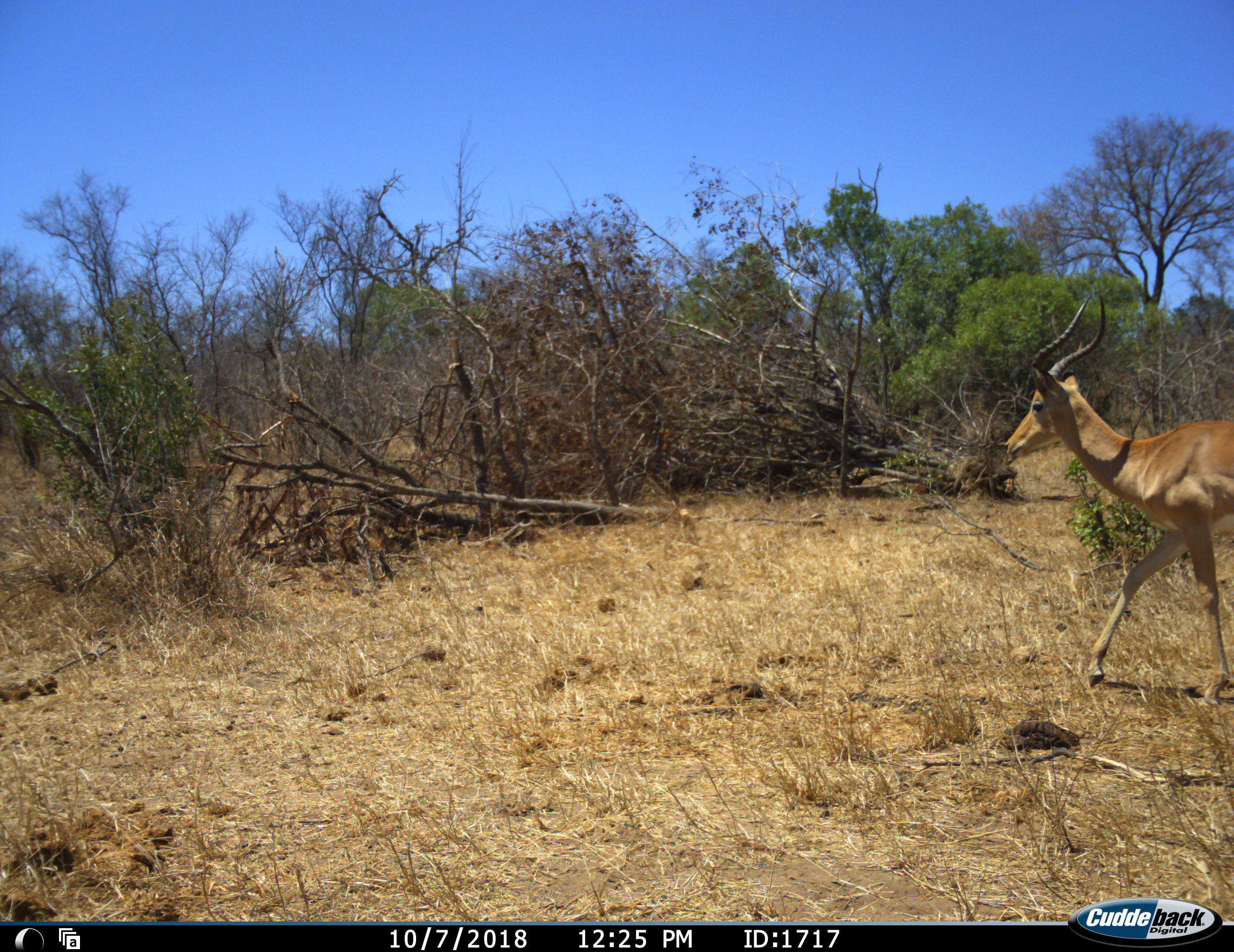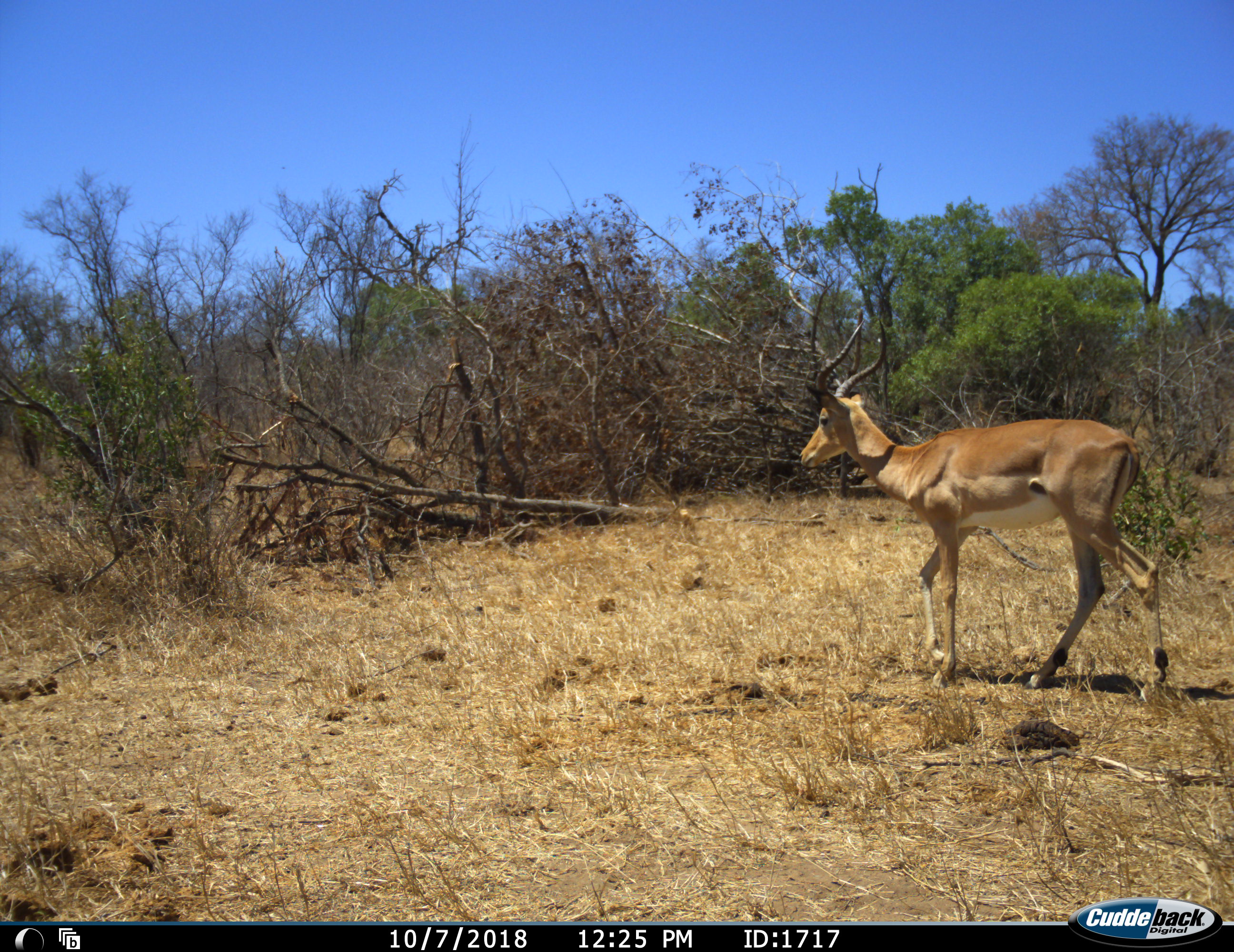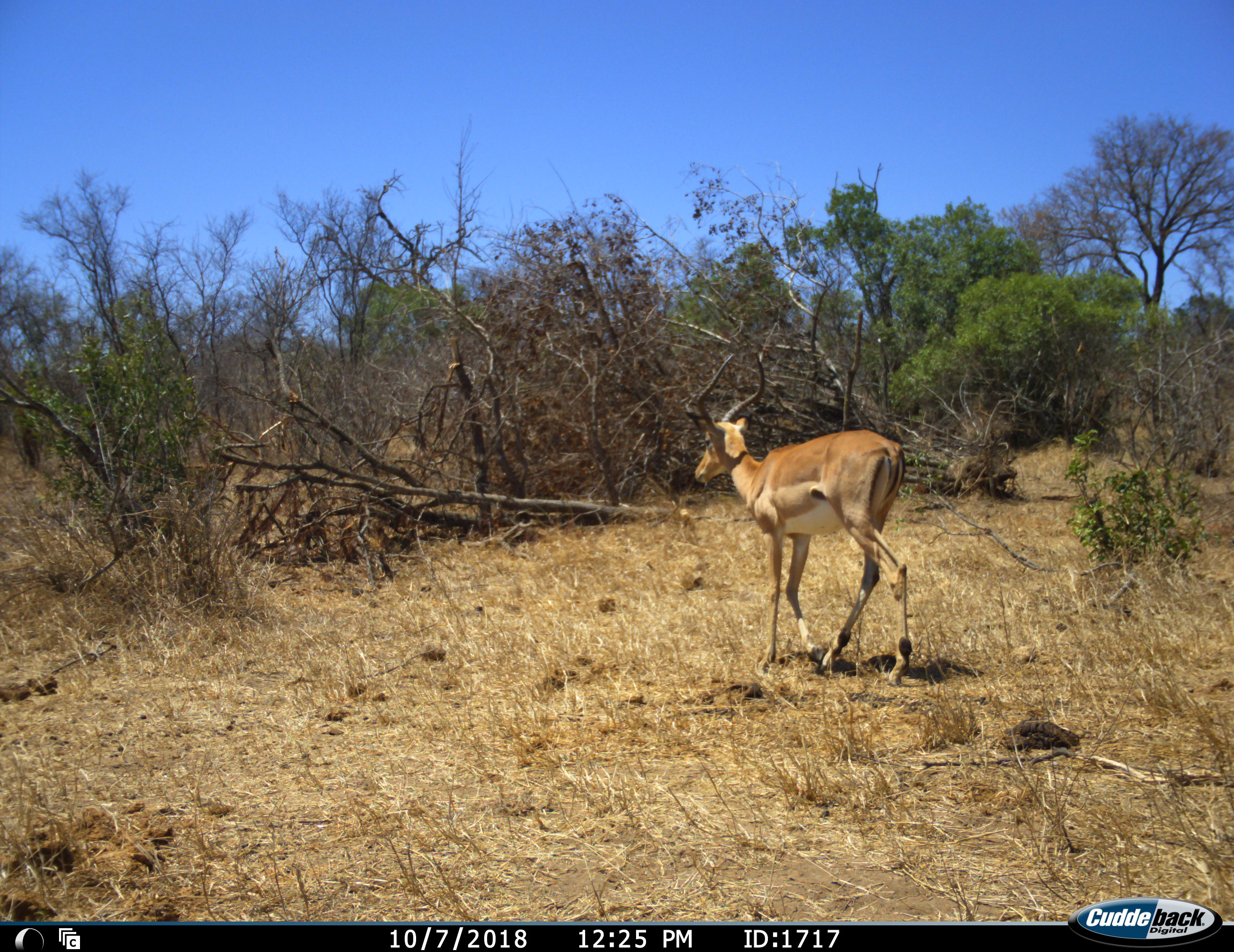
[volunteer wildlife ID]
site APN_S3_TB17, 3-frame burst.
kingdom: Animalia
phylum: Chordata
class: Mammalia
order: Artiodactyla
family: Bovidae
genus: Aepyceros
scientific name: Aepyceros melampus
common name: impala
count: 1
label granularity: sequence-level